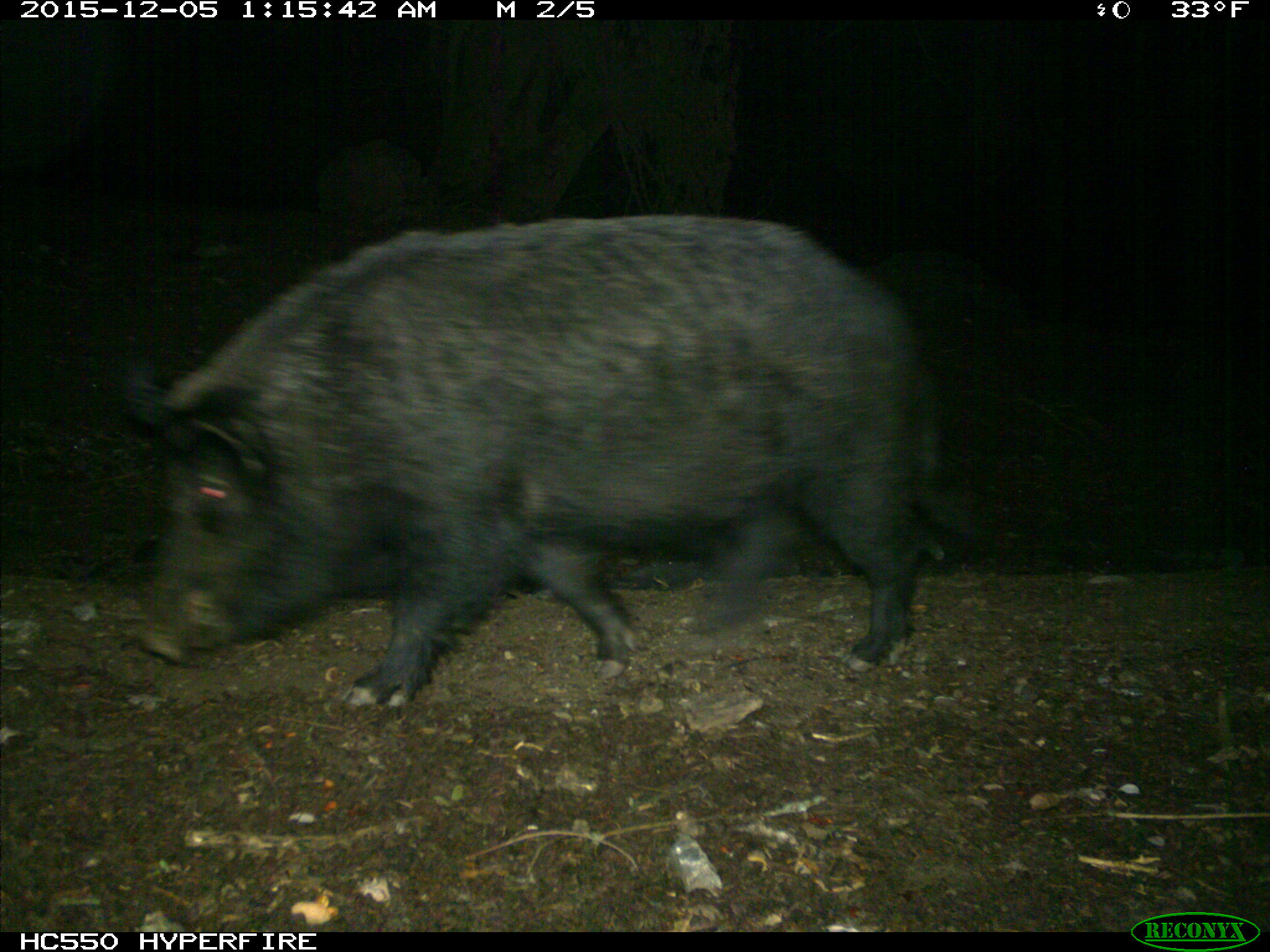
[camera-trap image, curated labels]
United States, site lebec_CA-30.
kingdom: Animalia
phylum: Chordata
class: Mammalia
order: Artiodactyla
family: Suidae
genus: Sus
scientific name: Sus scrofa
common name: wild boar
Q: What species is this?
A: Sus scrofa (wild boar).